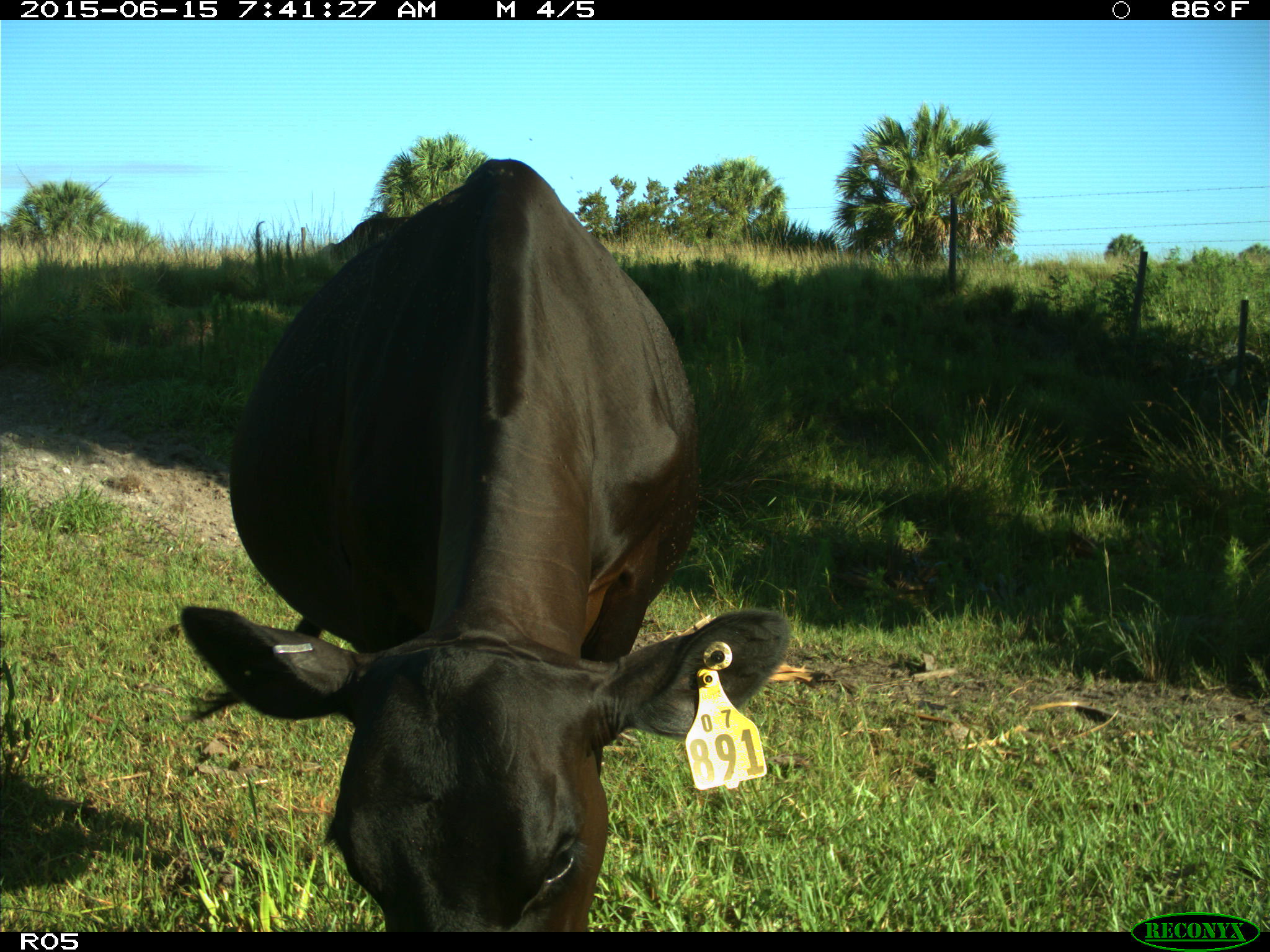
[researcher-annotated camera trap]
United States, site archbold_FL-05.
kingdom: Animalia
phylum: Chordata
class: Mammalia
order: Artiodactyla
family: Bovidae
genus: Bos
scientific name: Bos taurus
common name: domestic cow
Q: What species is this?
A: Bos taurus (domestic cow).